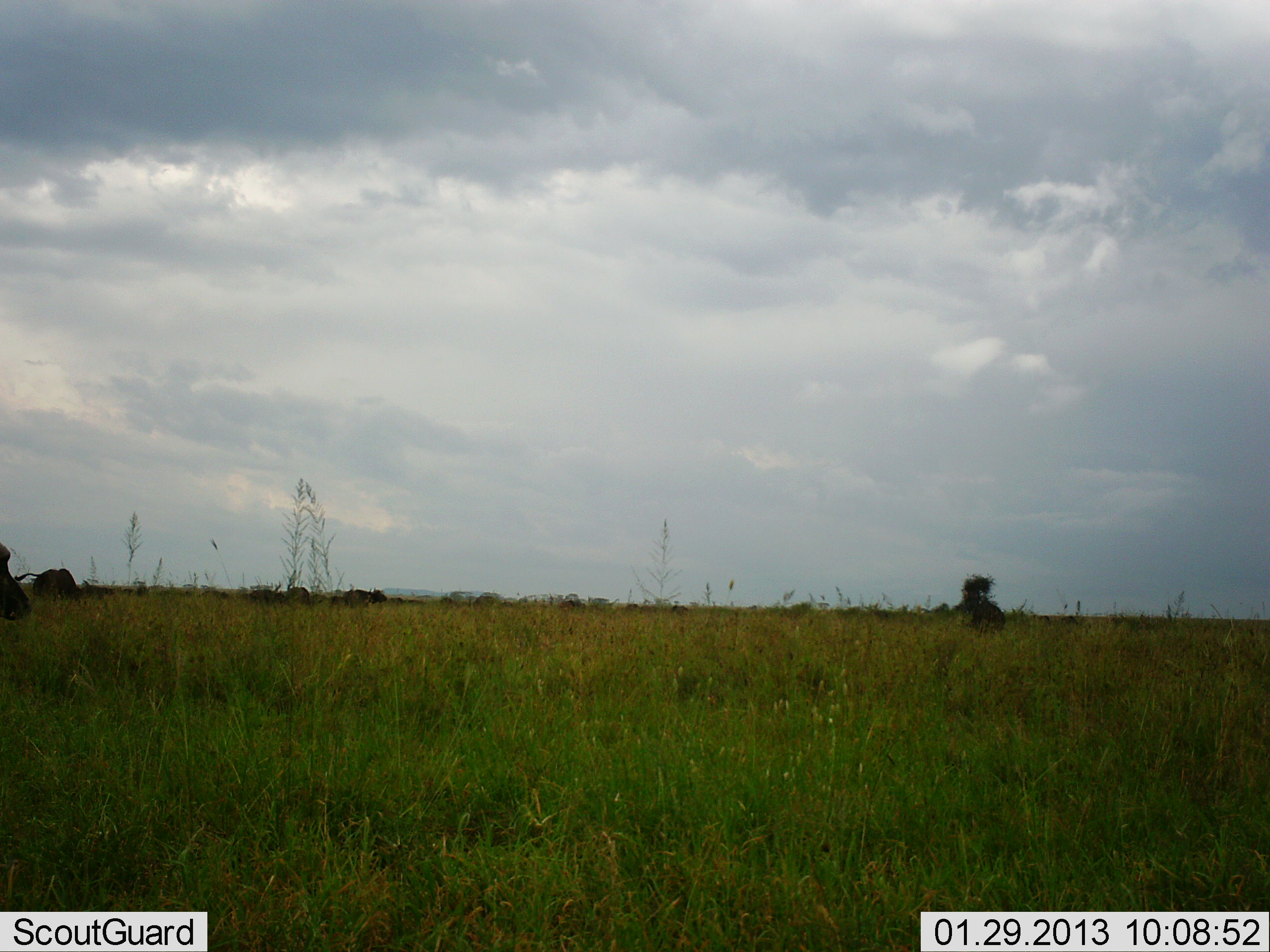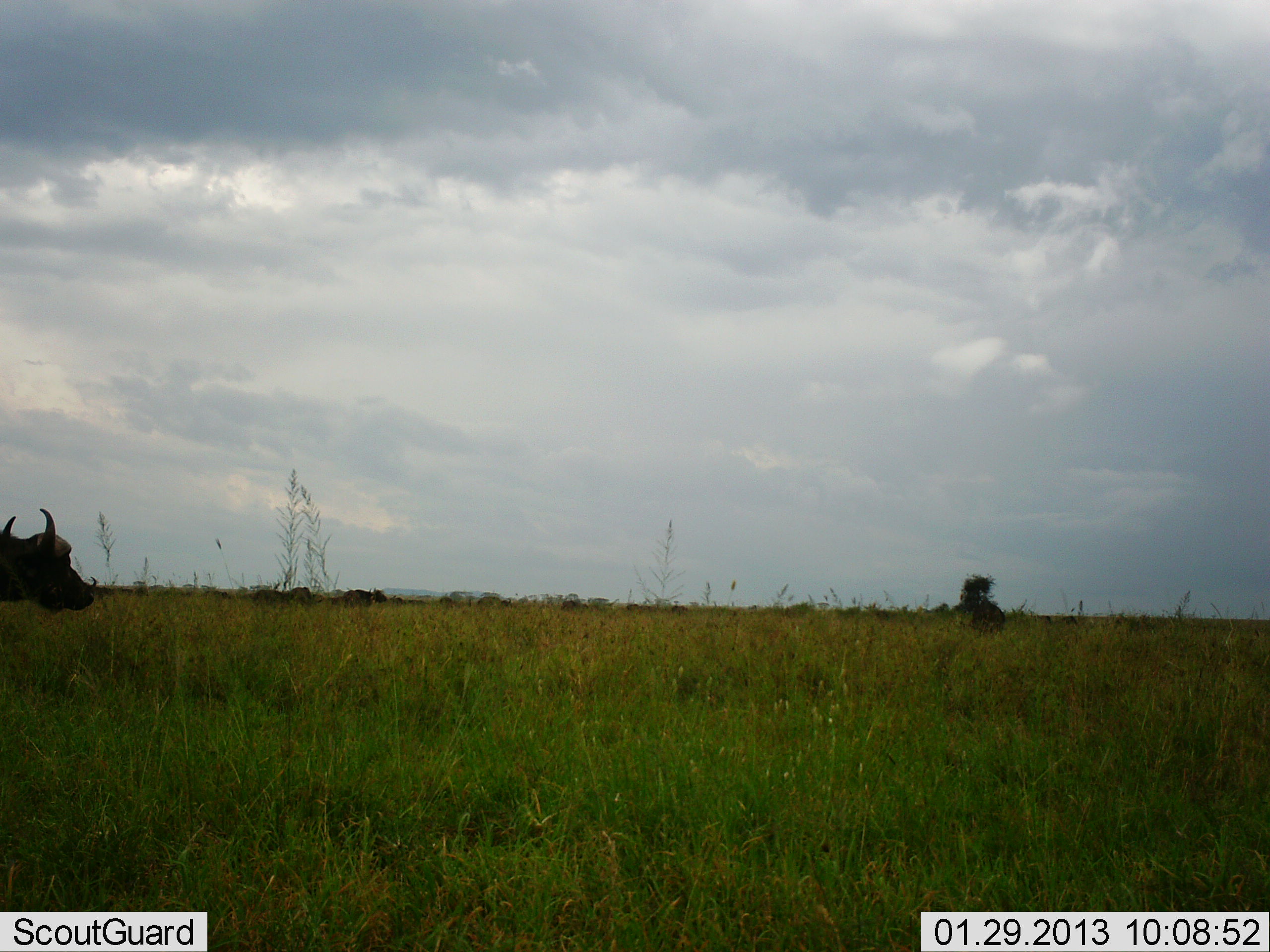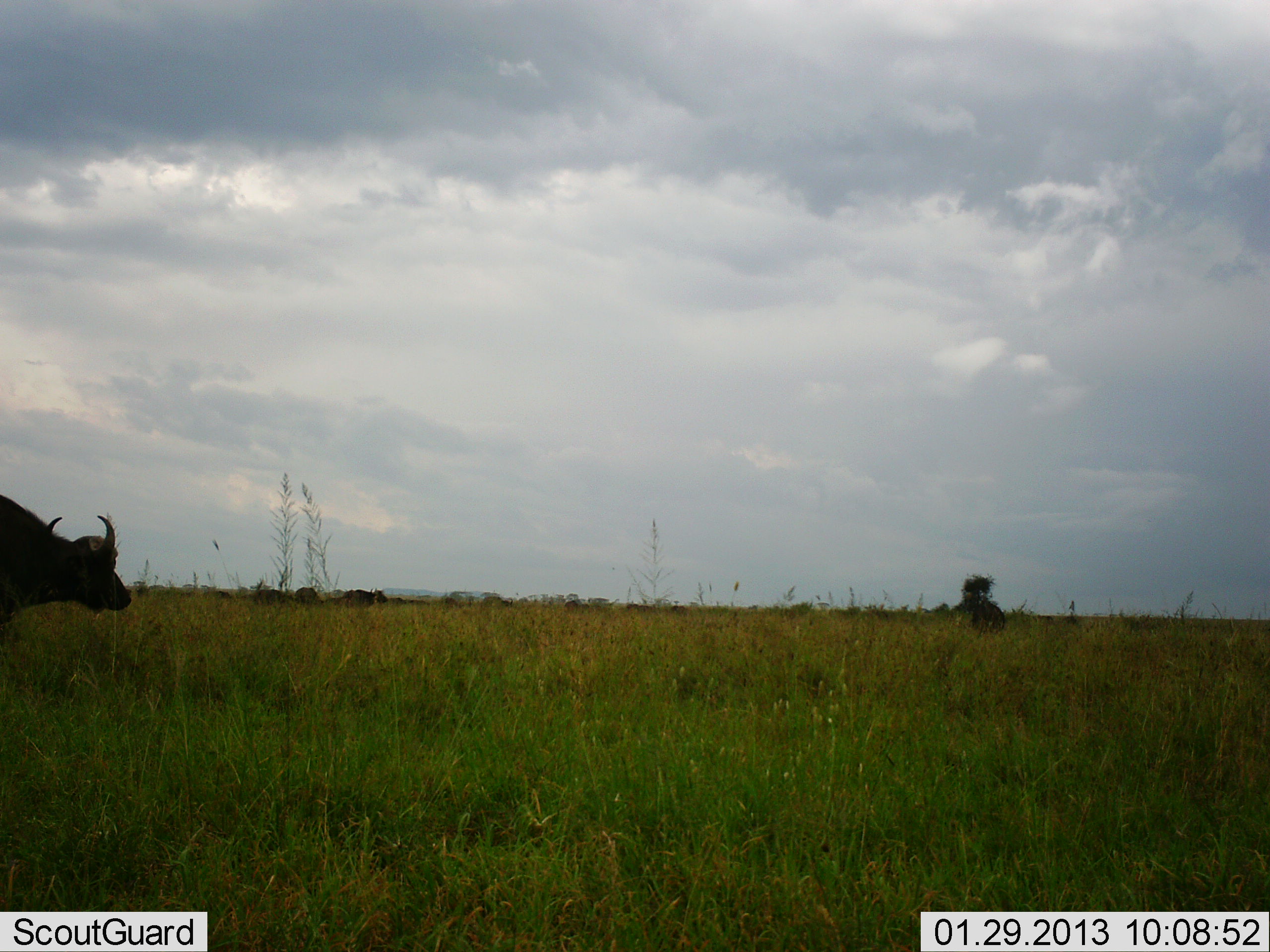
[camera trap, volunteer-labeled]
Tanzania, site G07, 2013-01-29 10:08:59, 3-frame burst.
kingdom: Animalia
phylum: Chordata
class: Mammalia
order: Artiodactyla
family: Bovidae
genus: Syncerus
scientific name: Syncerus caffer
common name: cape buffalo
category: buffalo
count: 1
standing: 32%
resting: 0%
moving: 74%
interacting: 0%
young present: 0%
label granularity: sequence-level